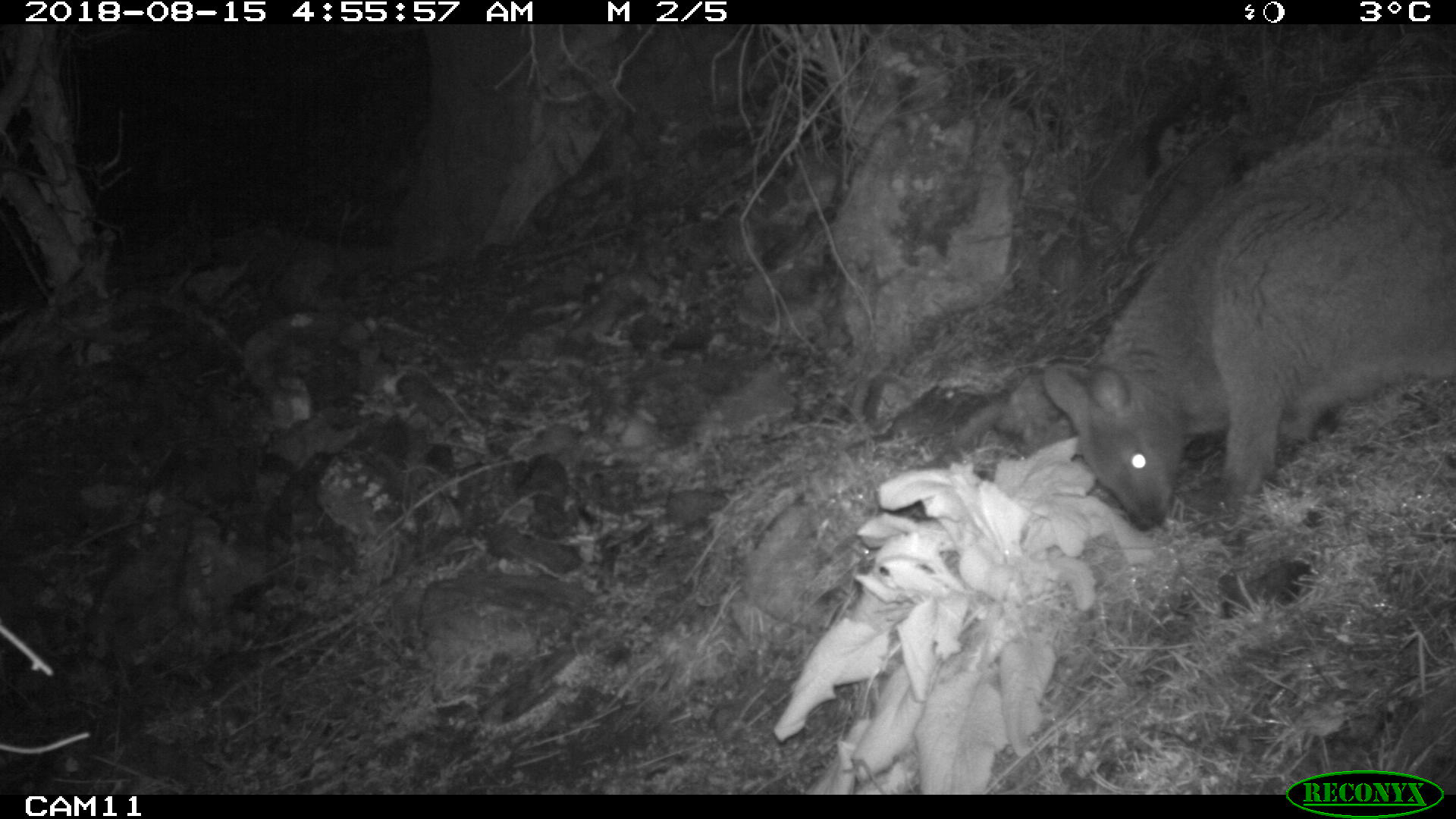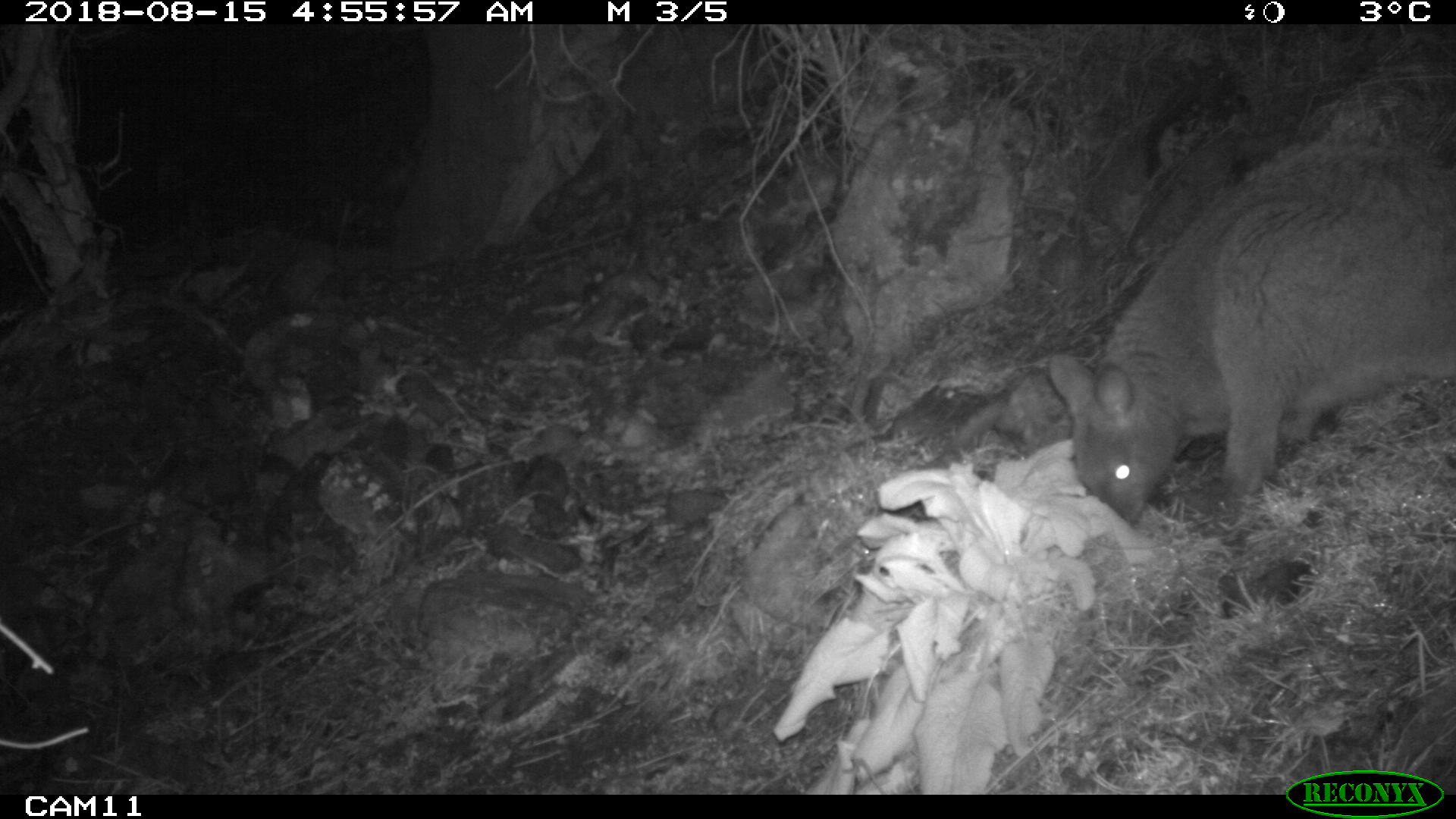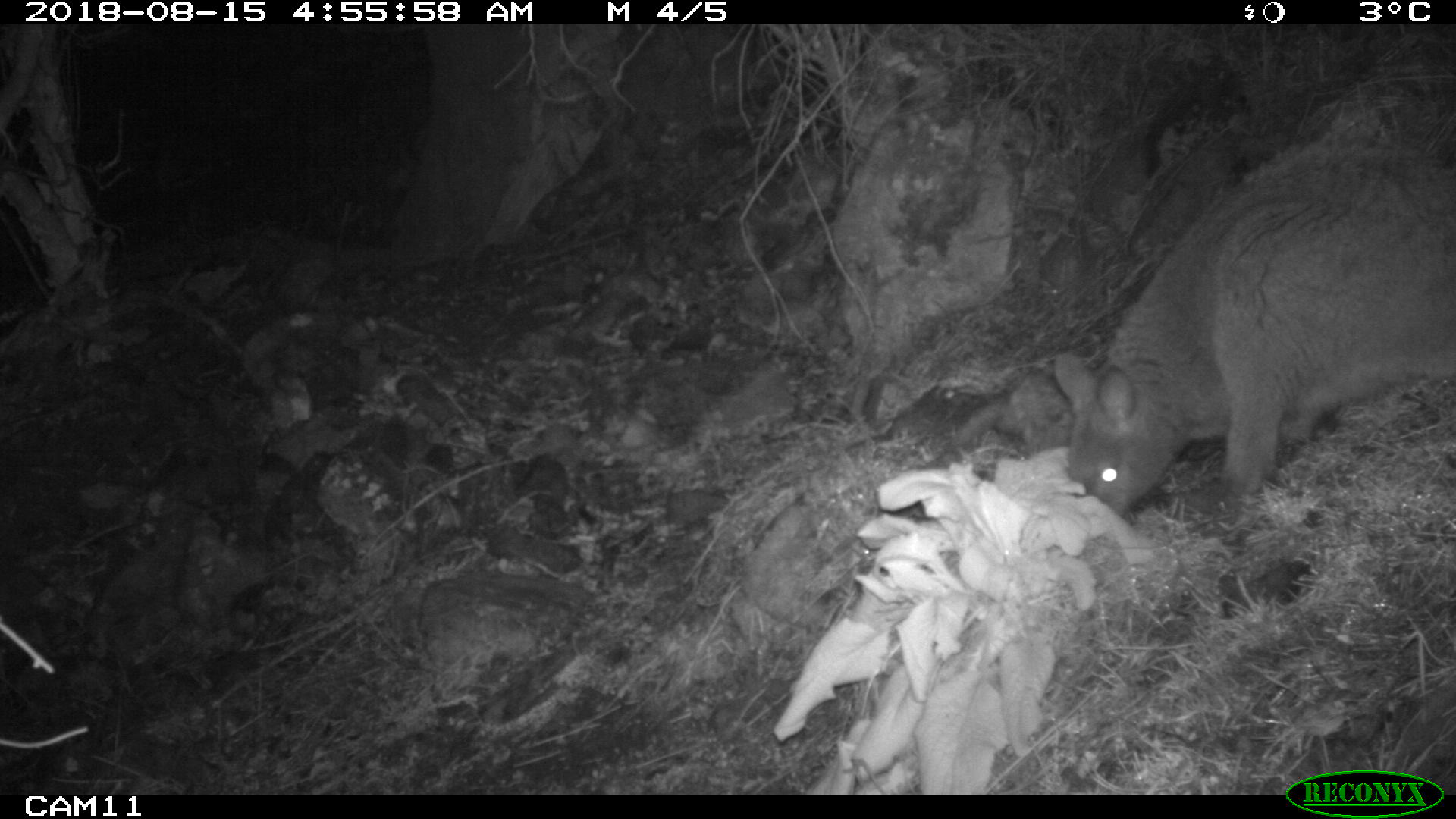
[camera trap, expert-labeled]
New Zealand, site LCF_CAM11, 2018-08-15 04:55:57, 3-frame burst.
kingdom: Animalia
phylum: Chordata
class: Mammalia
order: Diprotodontia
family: Macropodidae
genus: Notamacropus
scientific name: Notamacropus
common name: wallaby